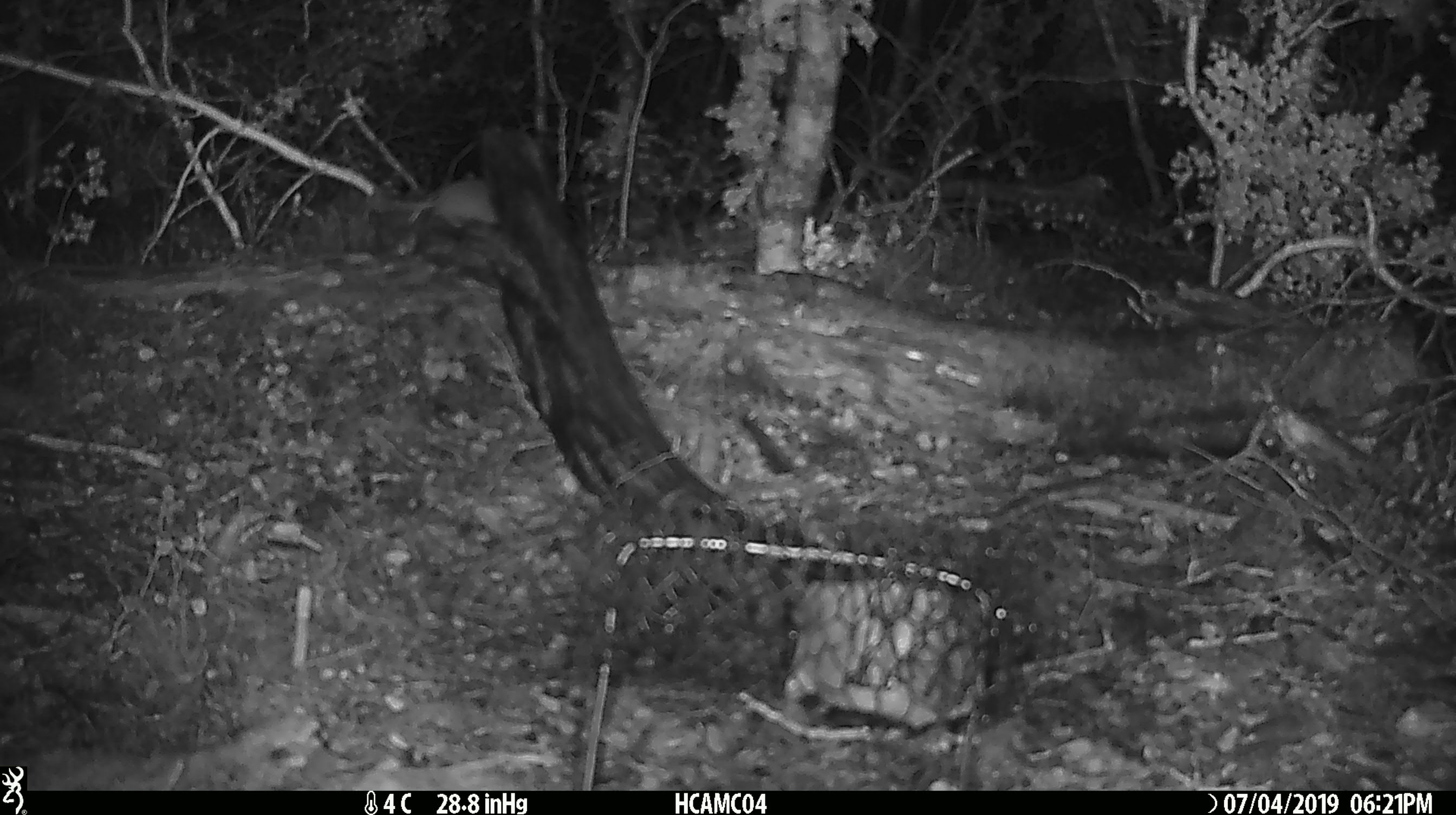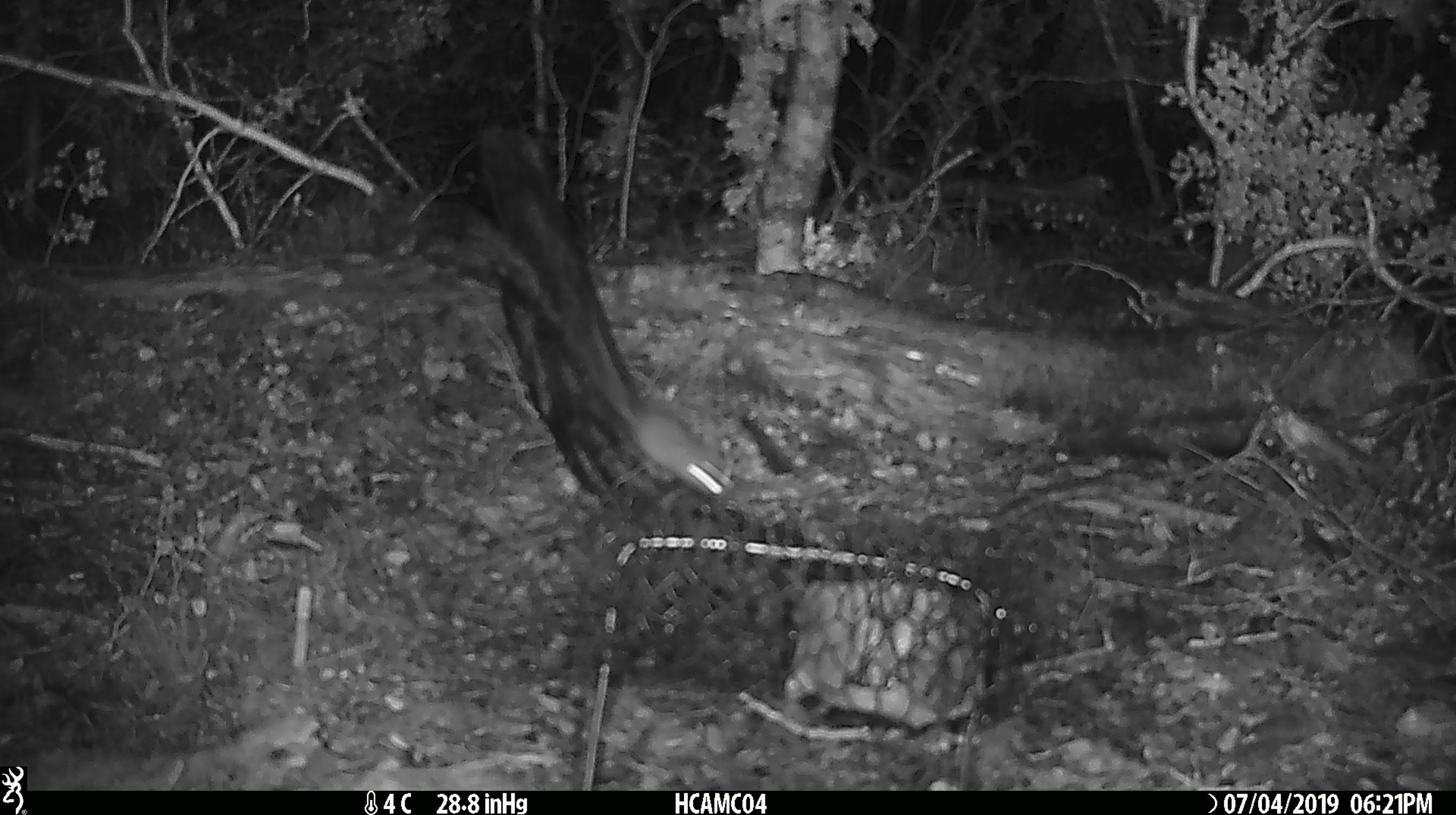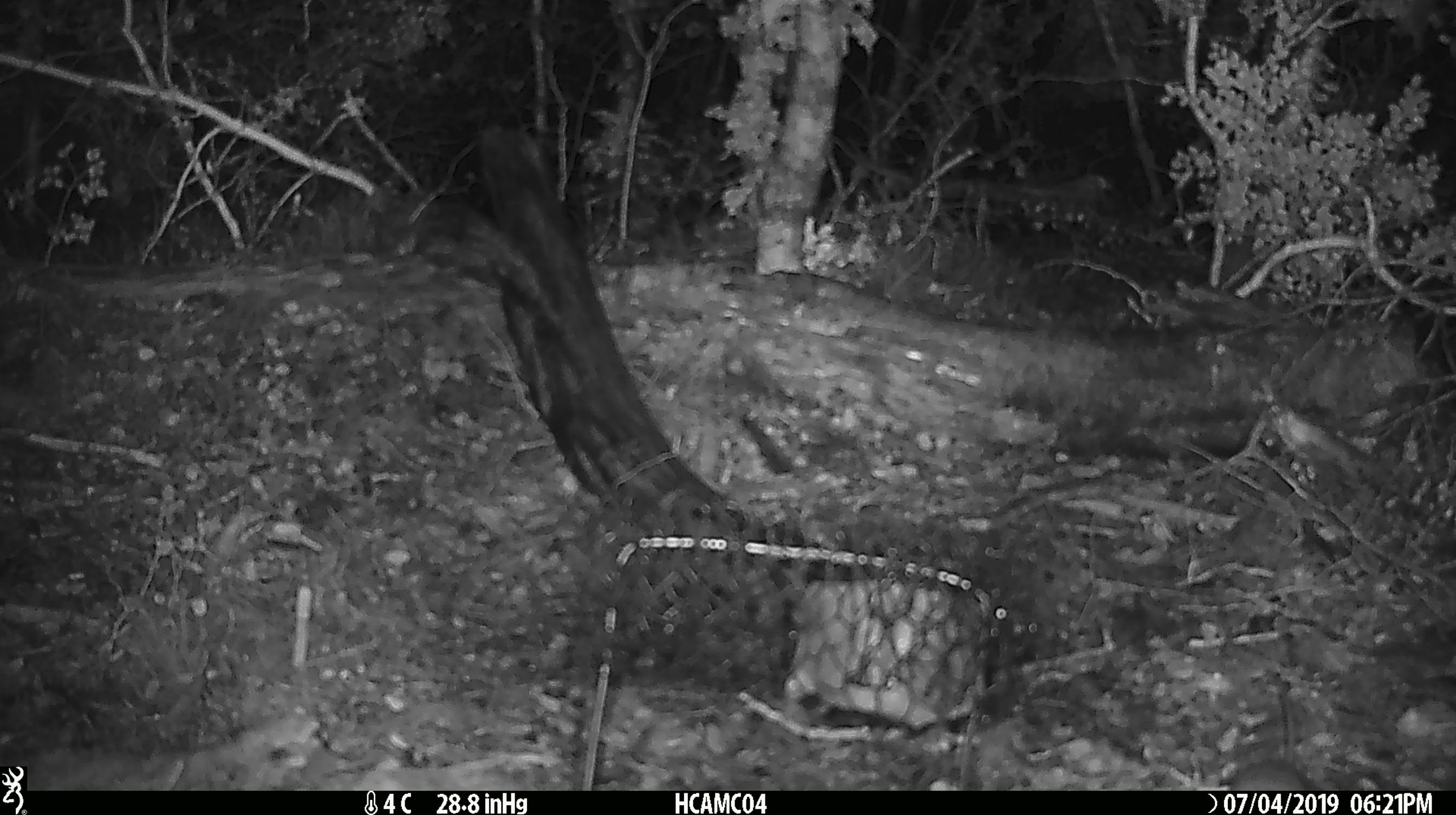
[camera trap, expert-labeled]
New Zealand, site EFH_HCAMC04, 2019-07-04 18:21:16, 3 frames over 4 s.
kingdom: Animalia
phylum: Chordata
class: Mammalia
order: Rodentia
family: Muridae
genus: Mus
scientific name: Mus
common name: mouse